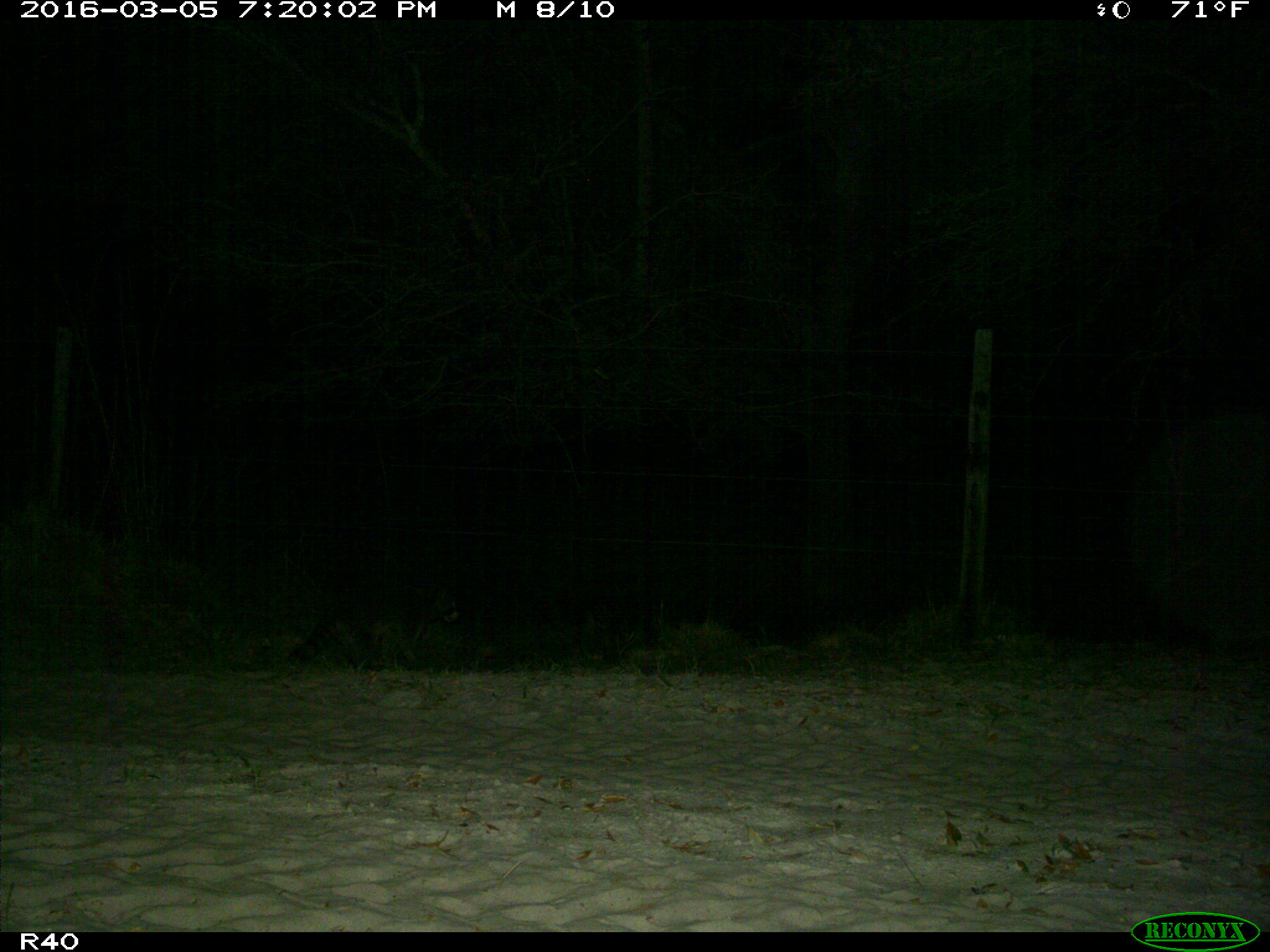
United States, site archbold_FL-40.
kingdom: Animalia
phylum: Chordata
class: Mammalia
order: Carnivora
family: Procyonidae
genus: Procyon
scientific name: Procyon lotor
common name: common raccoon